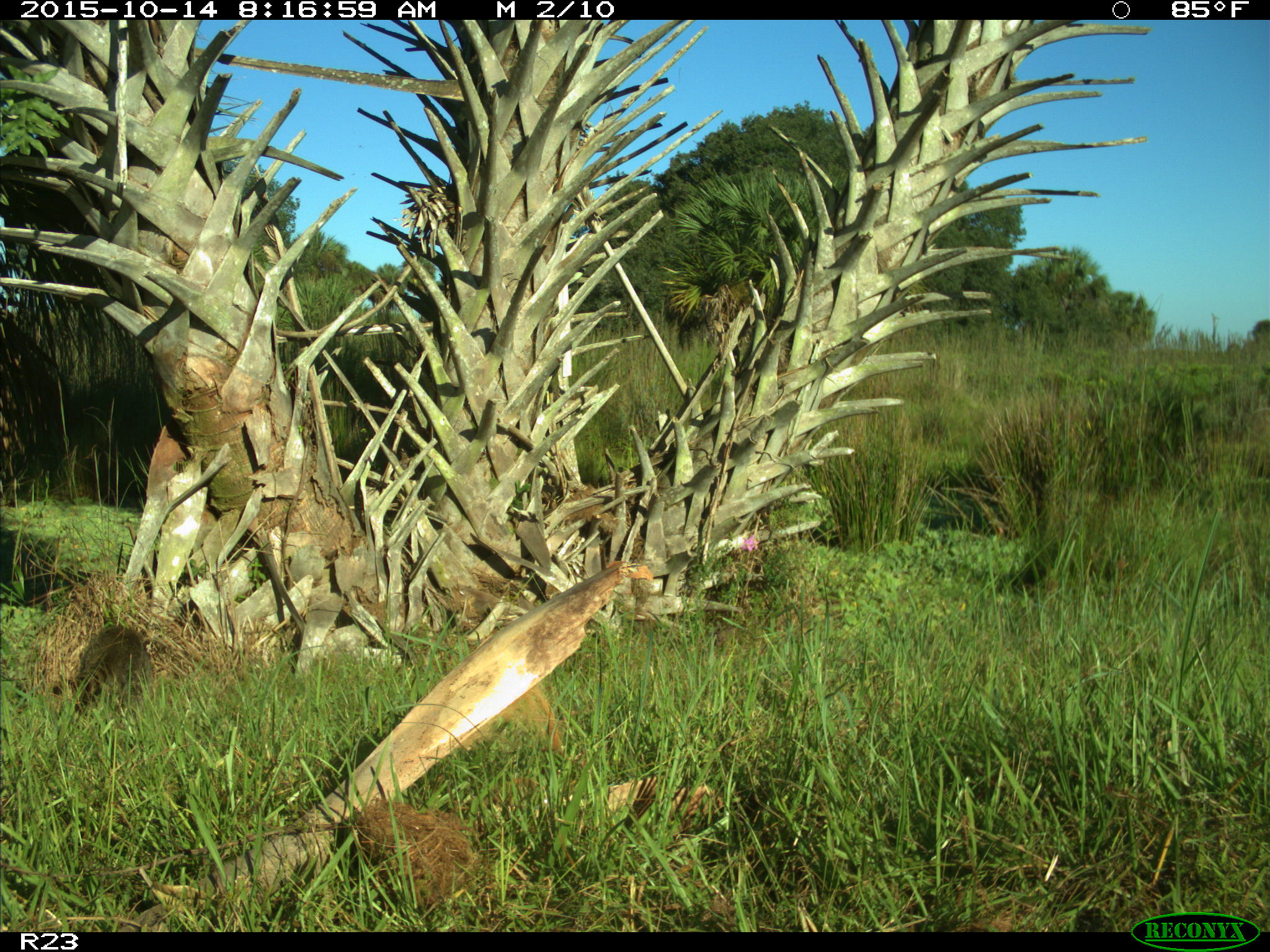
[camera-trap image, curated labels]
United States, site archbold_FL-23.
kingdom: Animalia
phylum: Chordata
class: Mammalia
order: Carnivora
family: Procyonidae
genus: Procyon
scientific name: Procyon lotor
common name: common raccoon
Procyon lotor (common raccoon).